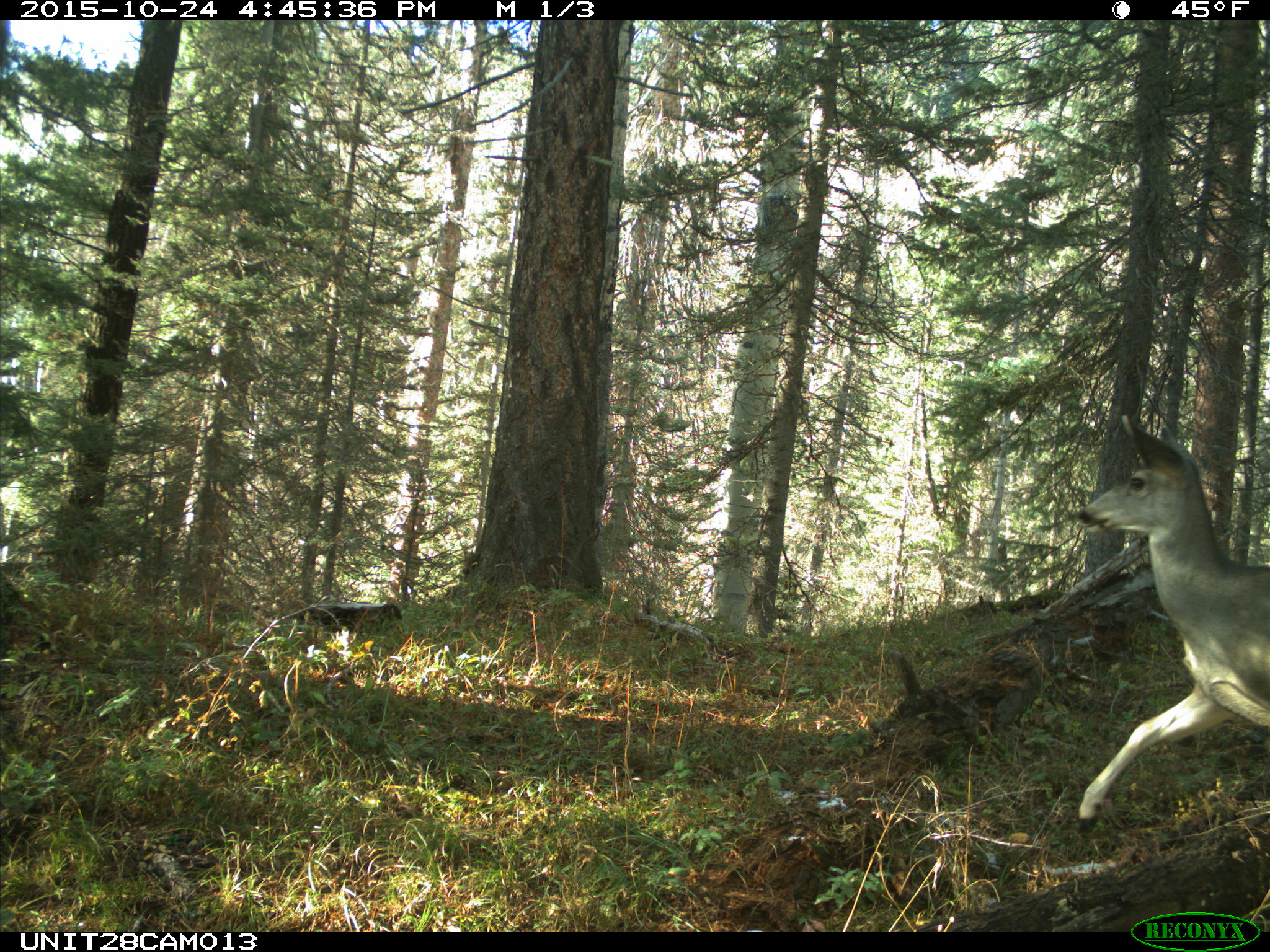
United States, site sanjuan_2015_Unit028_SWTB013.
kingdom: Animalia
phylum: Chordata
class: Mammalia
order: Artiodactyla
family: Cervidae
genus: Odocoileus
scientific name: Odocoileus hemionus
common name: mule deer